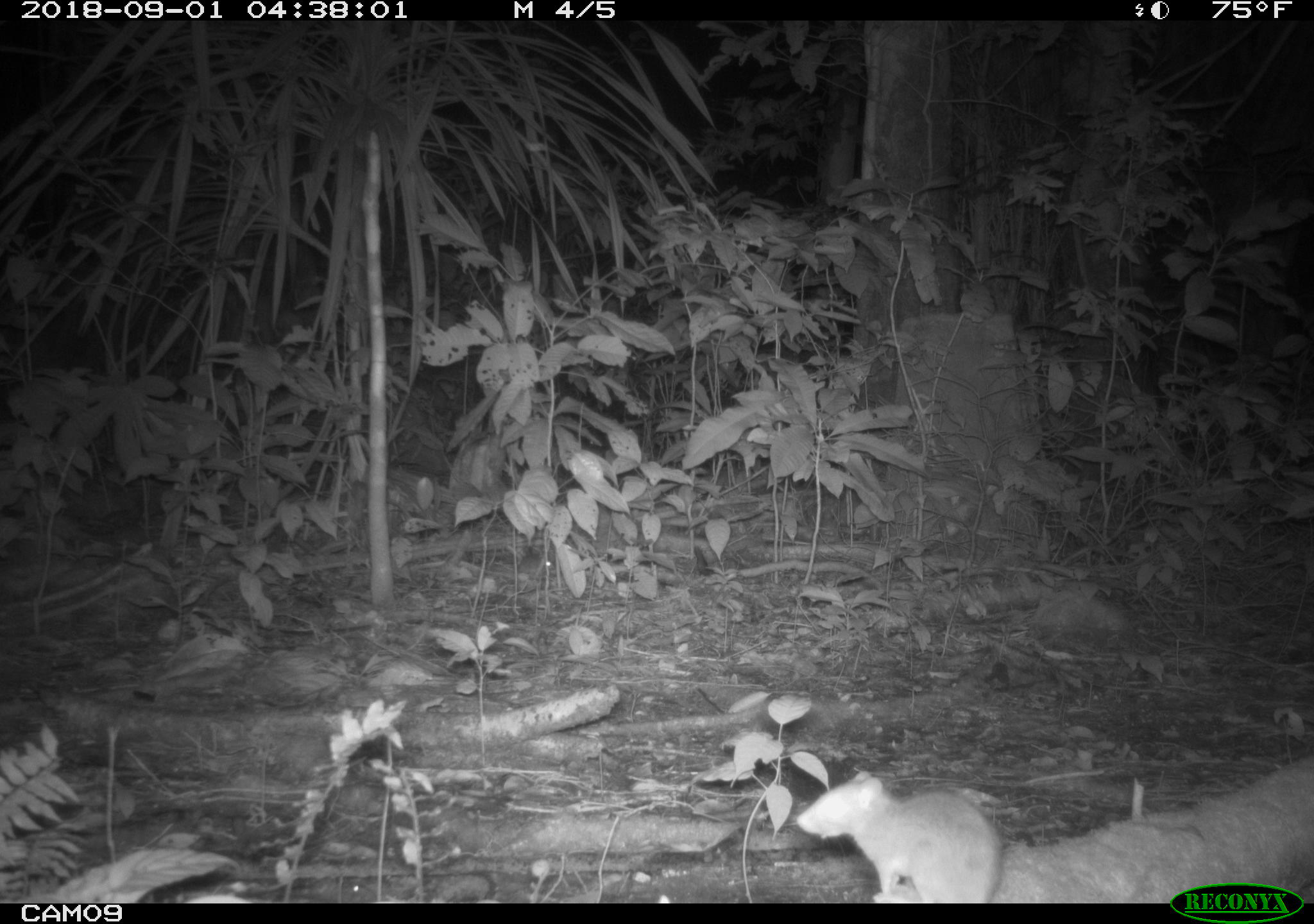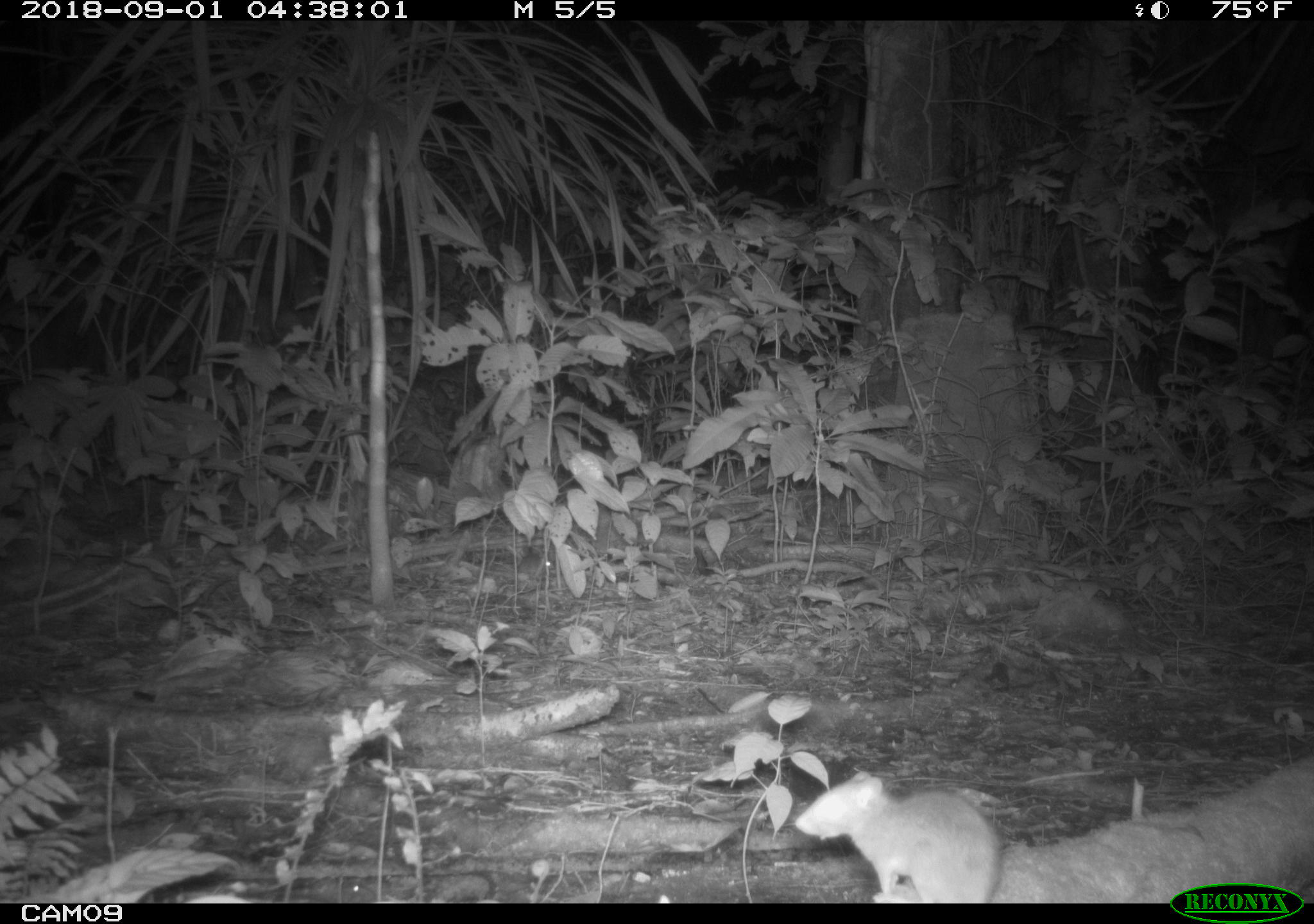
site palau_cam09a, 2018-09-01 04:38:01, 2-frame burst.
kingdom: Animalia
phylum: Chordata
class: Mammalia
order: Rodentia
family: Muridae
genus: Rattus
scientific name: Rattus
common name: rat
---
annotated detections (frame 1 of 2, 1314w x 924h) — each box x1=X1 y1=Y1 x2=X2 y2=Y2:
rat: x1=796 y1=766 x2=1014 y2=905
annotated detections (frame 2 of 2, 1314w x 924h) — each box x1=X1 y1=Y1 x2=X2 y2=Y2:
rat: x1=794 y1=769 x2=1021 y2=902